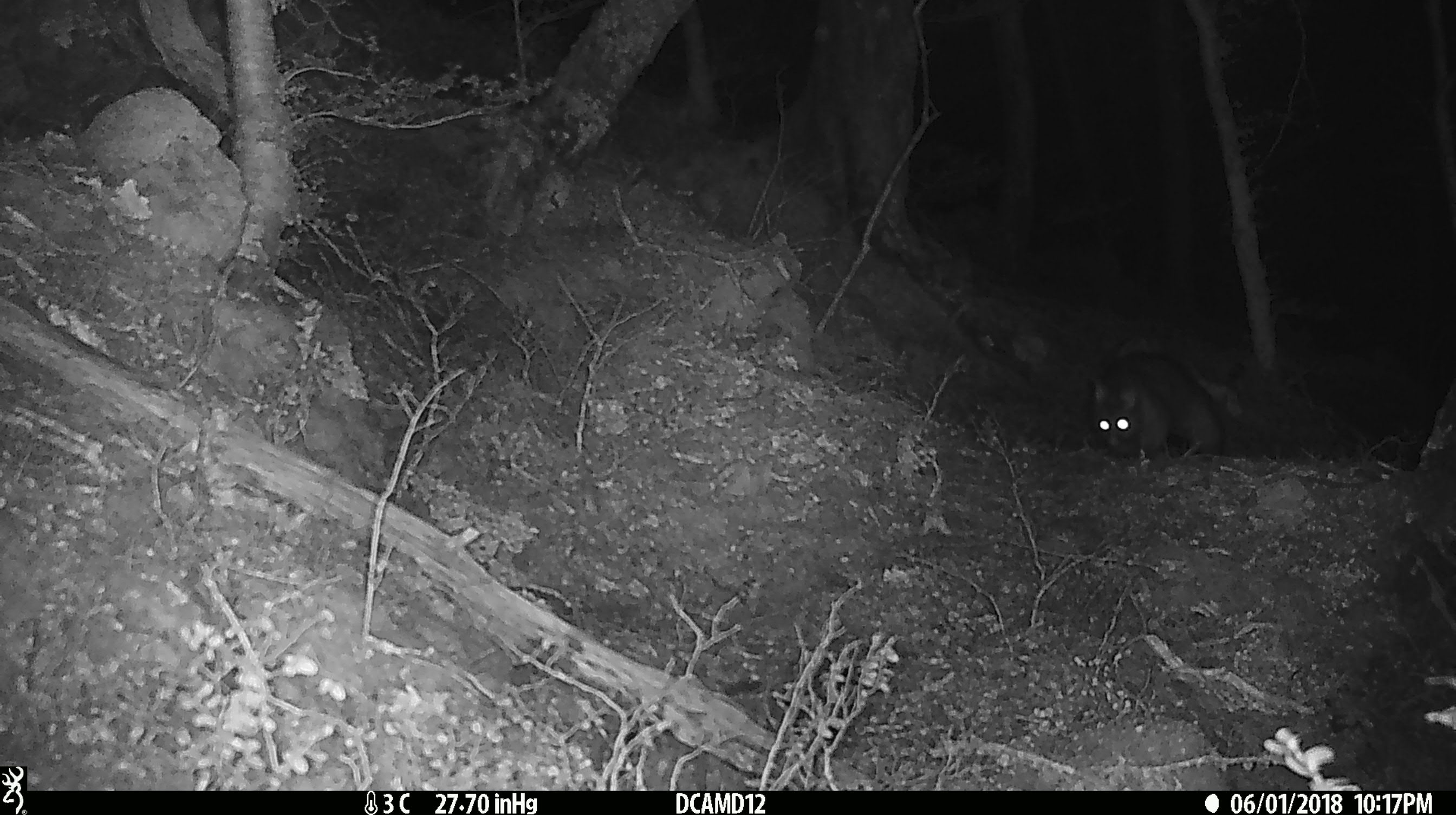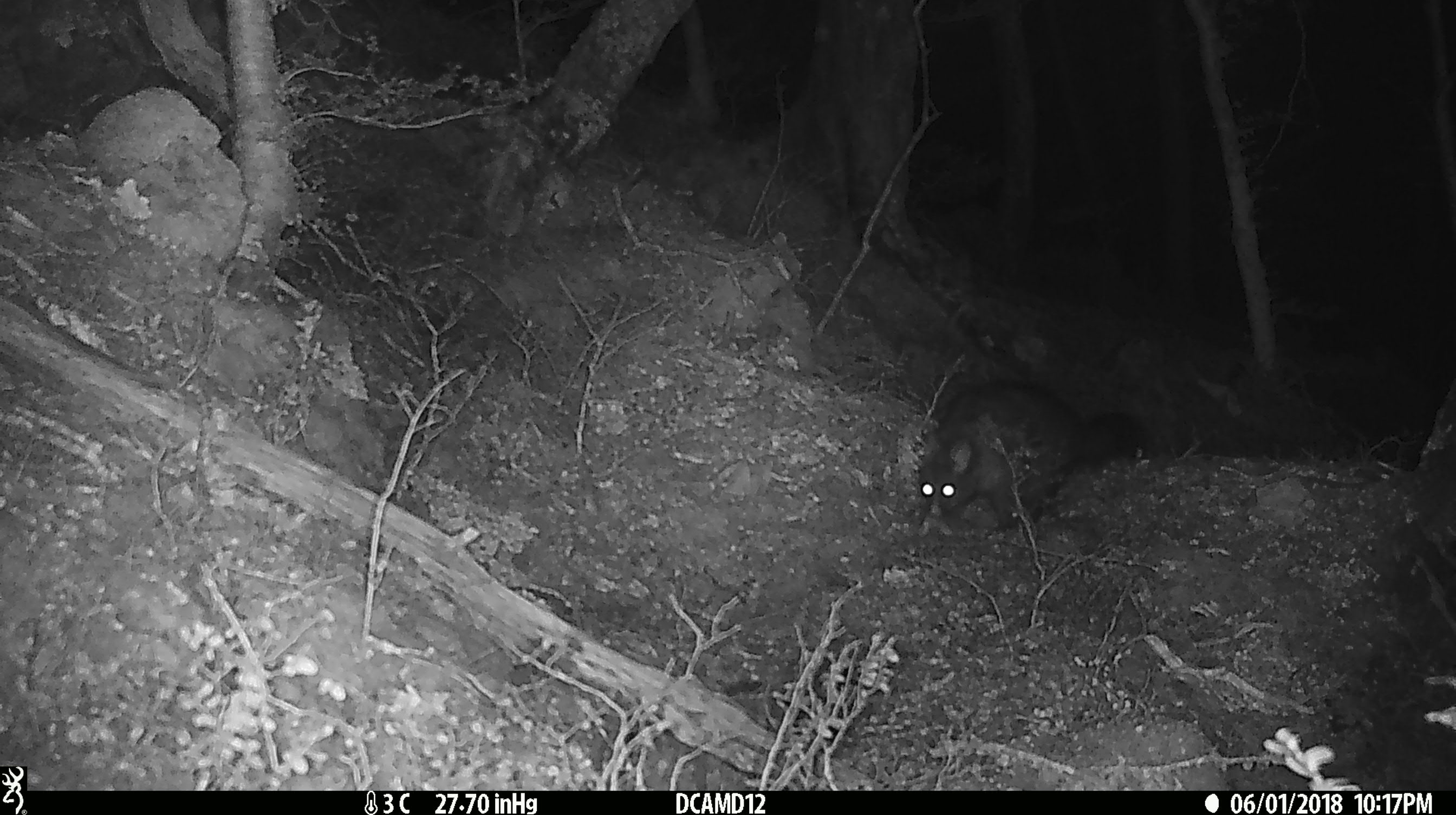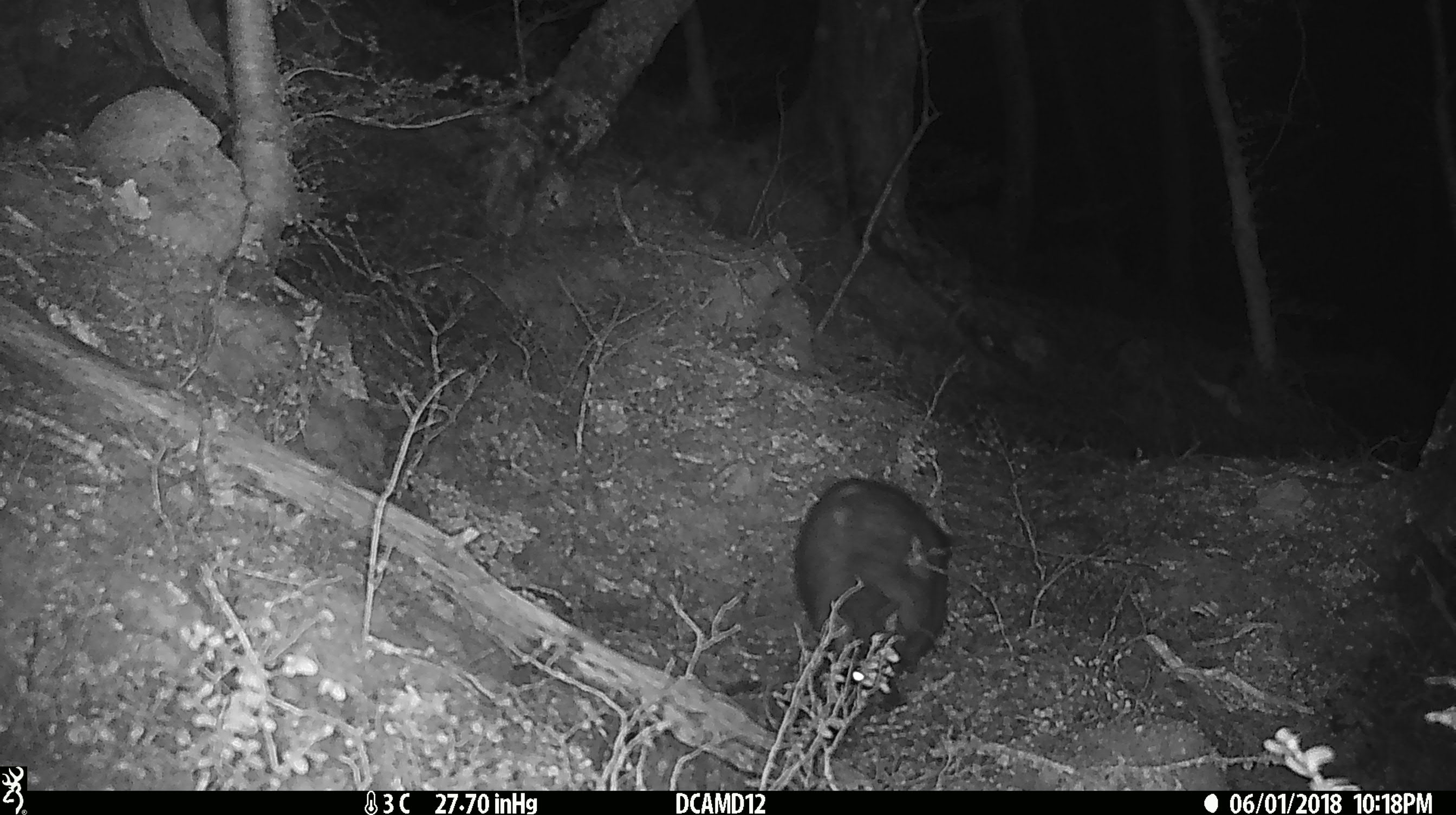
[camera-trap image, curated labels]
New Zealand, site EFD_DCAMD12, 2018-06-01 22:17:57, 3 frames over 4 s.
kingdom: Animalia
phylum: Chordata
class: Mammalia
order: Diprotodontia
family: Phalangeridae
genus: Trichosurus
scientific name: Trichosurus vulpecula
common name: common brushtail possum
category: possum